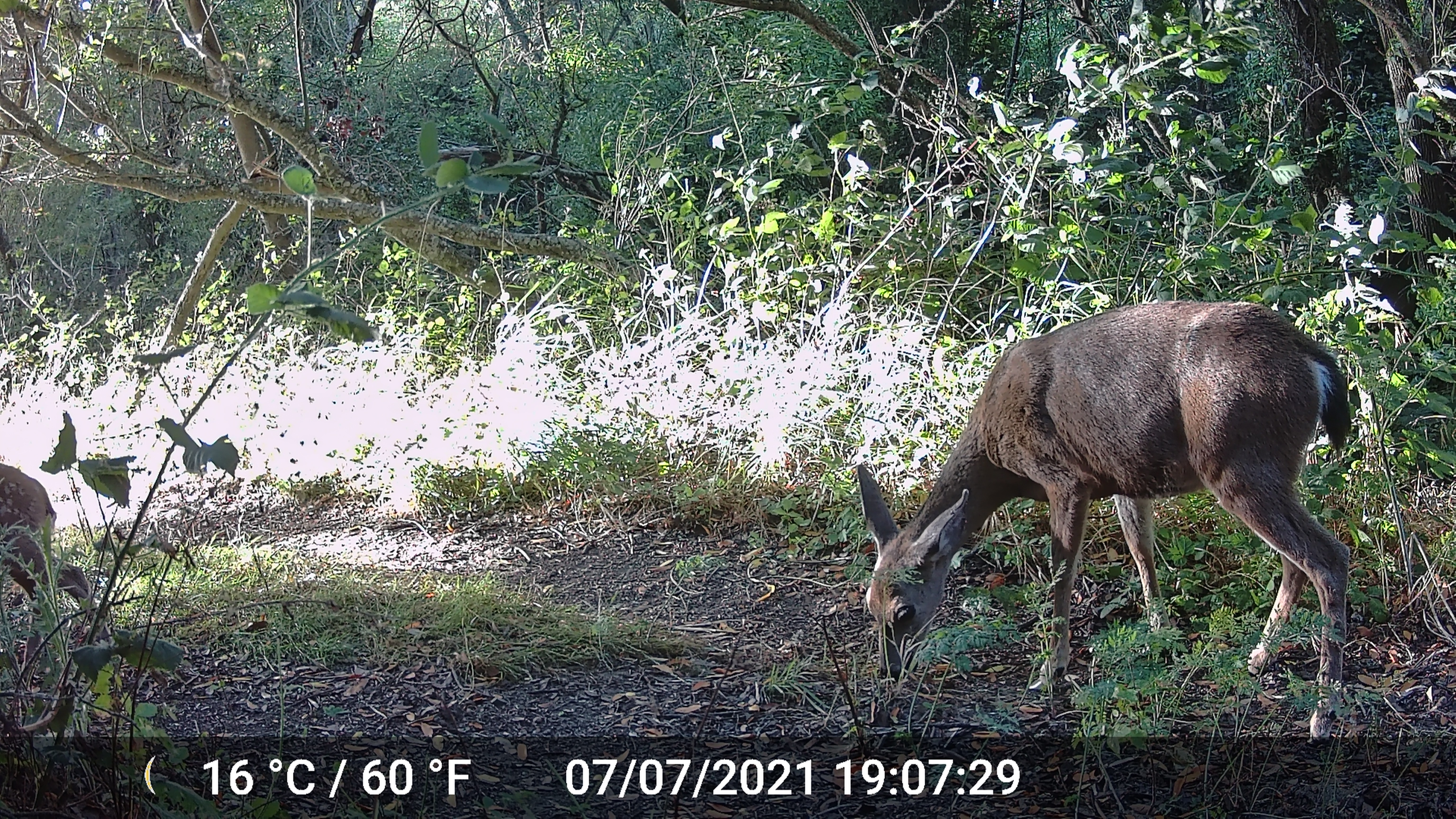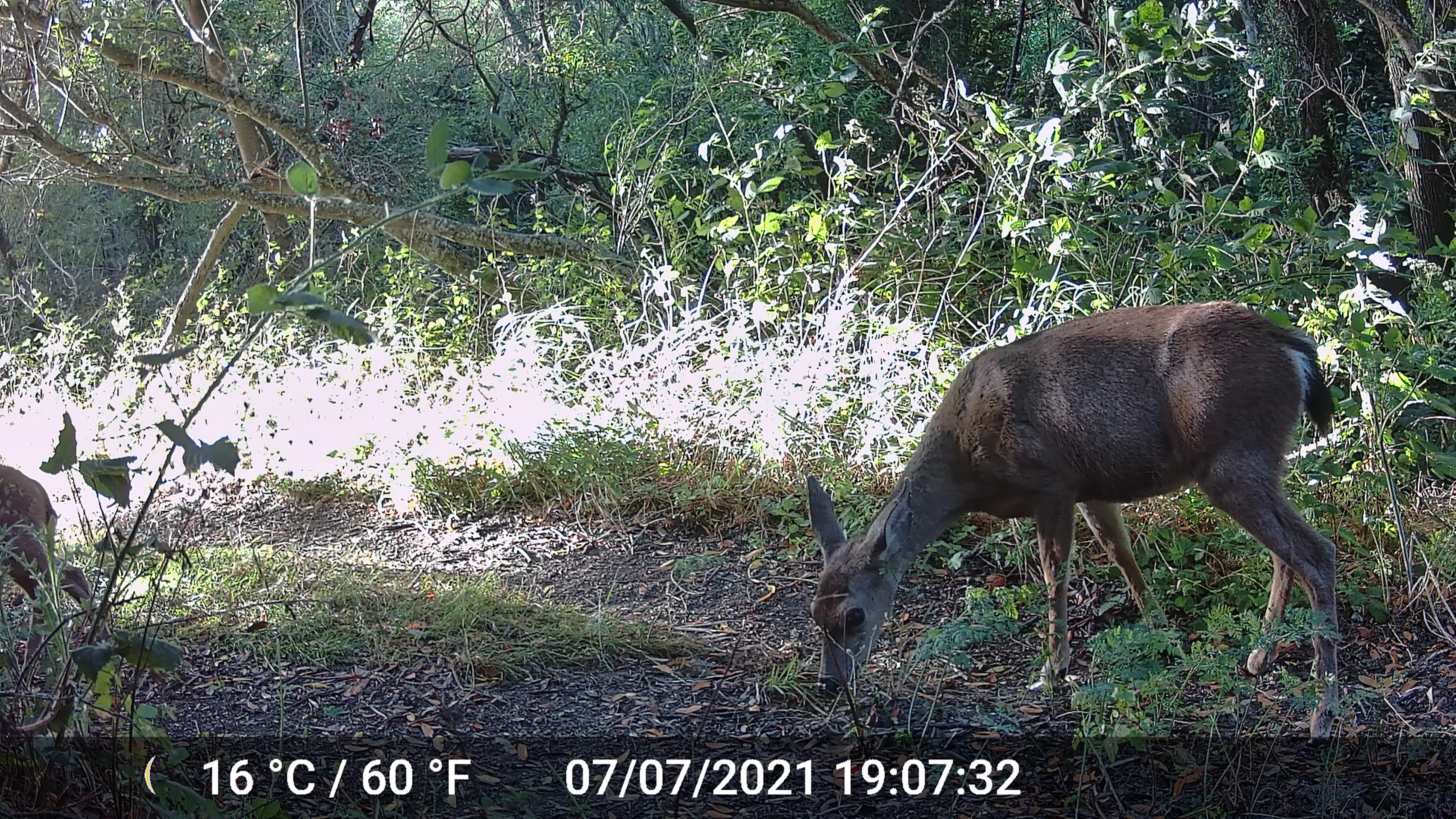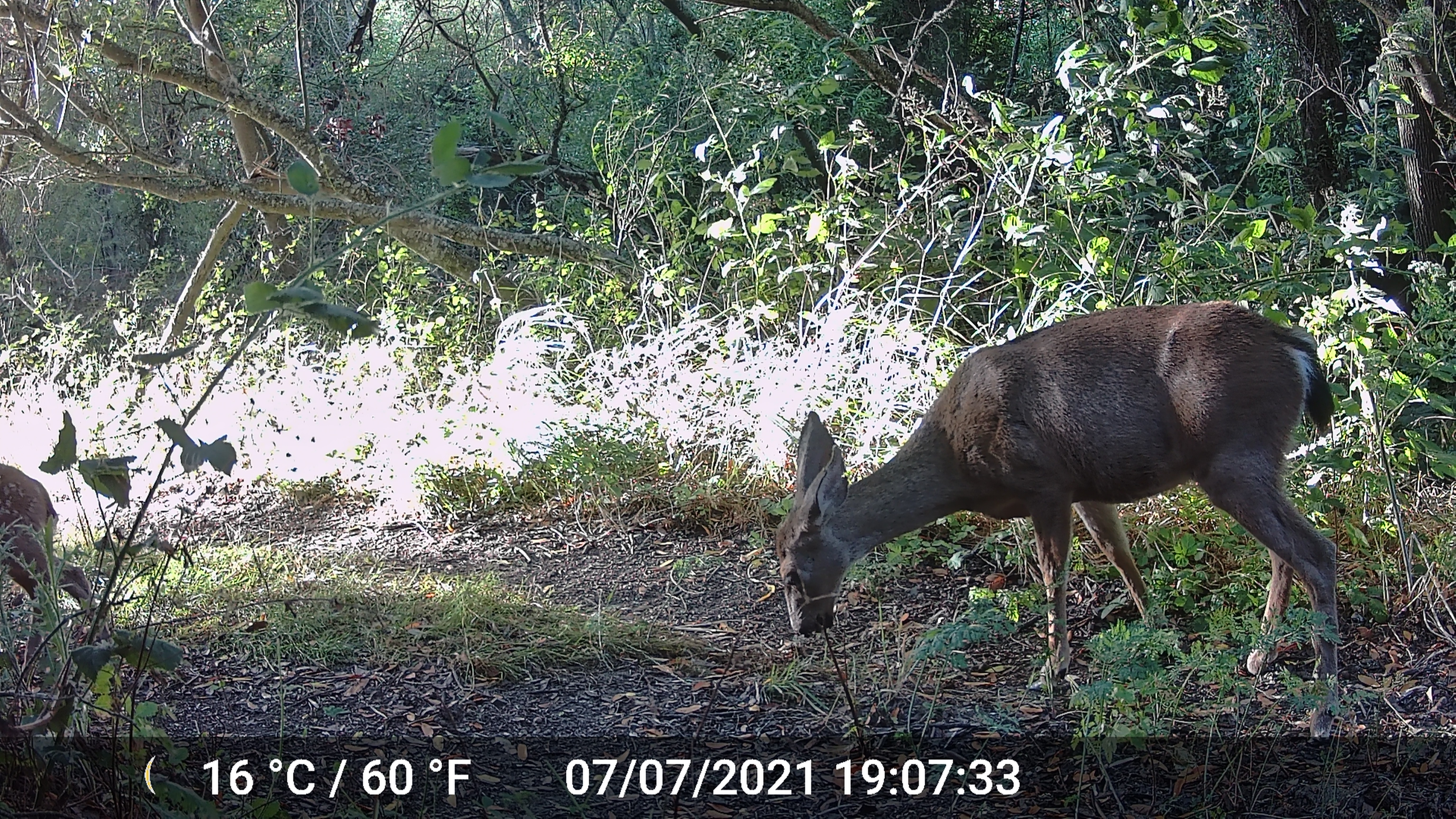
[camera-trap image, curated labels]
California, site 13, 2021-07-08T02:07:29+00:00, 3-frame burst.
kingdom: Animalia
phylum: Chordata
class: Mammalia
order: Artiodactyla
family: Cervidae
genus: Odocoileus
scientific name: Odocoileus hemionus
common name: mule deer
Mule deer (Odocoileus hemionus).